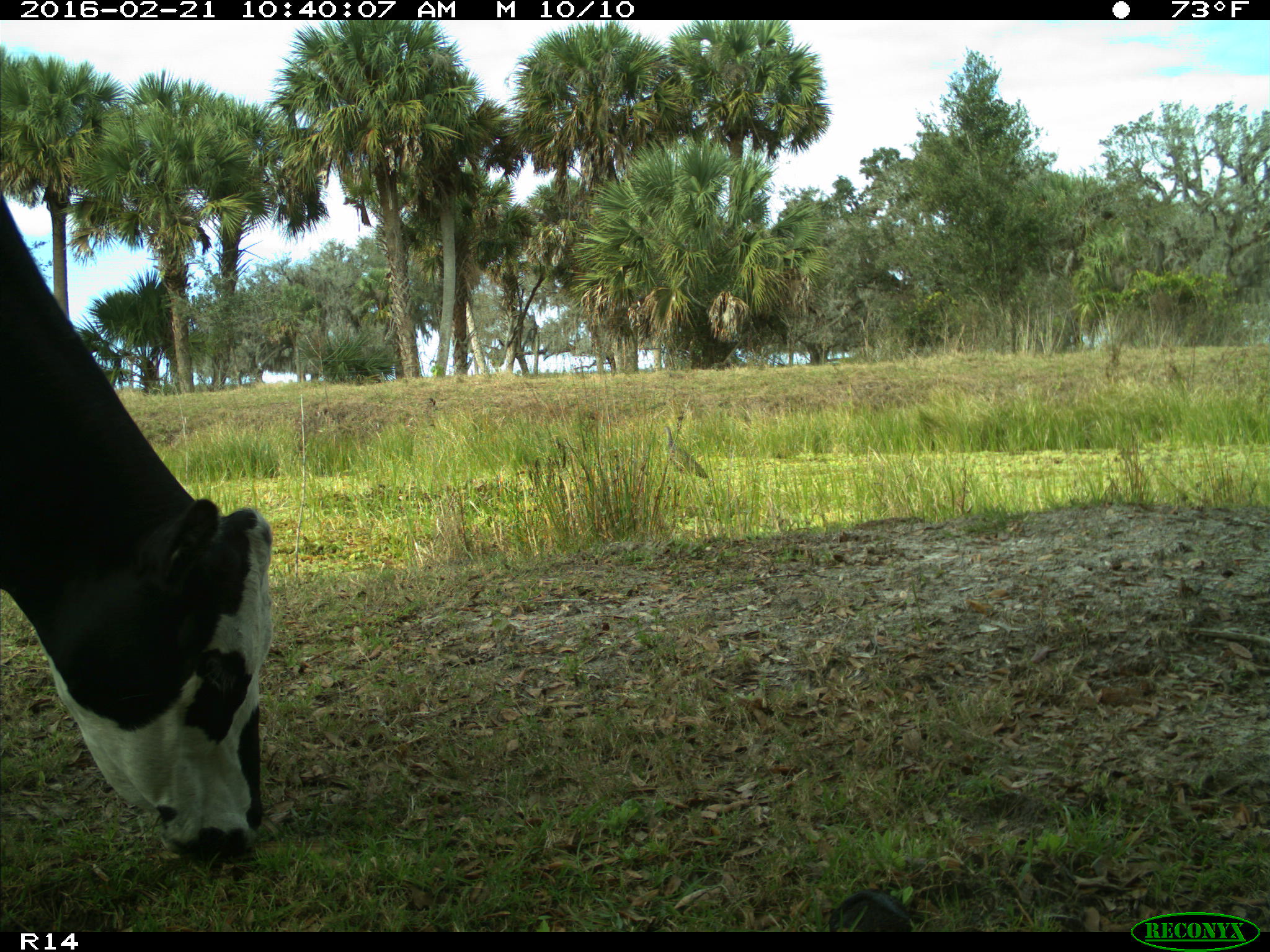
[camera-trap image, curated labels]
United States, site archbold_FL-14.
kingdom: Animalia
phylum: Chordata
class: Mammalia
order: Artiodactyla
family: Bovidae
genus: Bos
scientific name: Bos taurus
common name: domestic cow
Bos taurus (domestic cow).